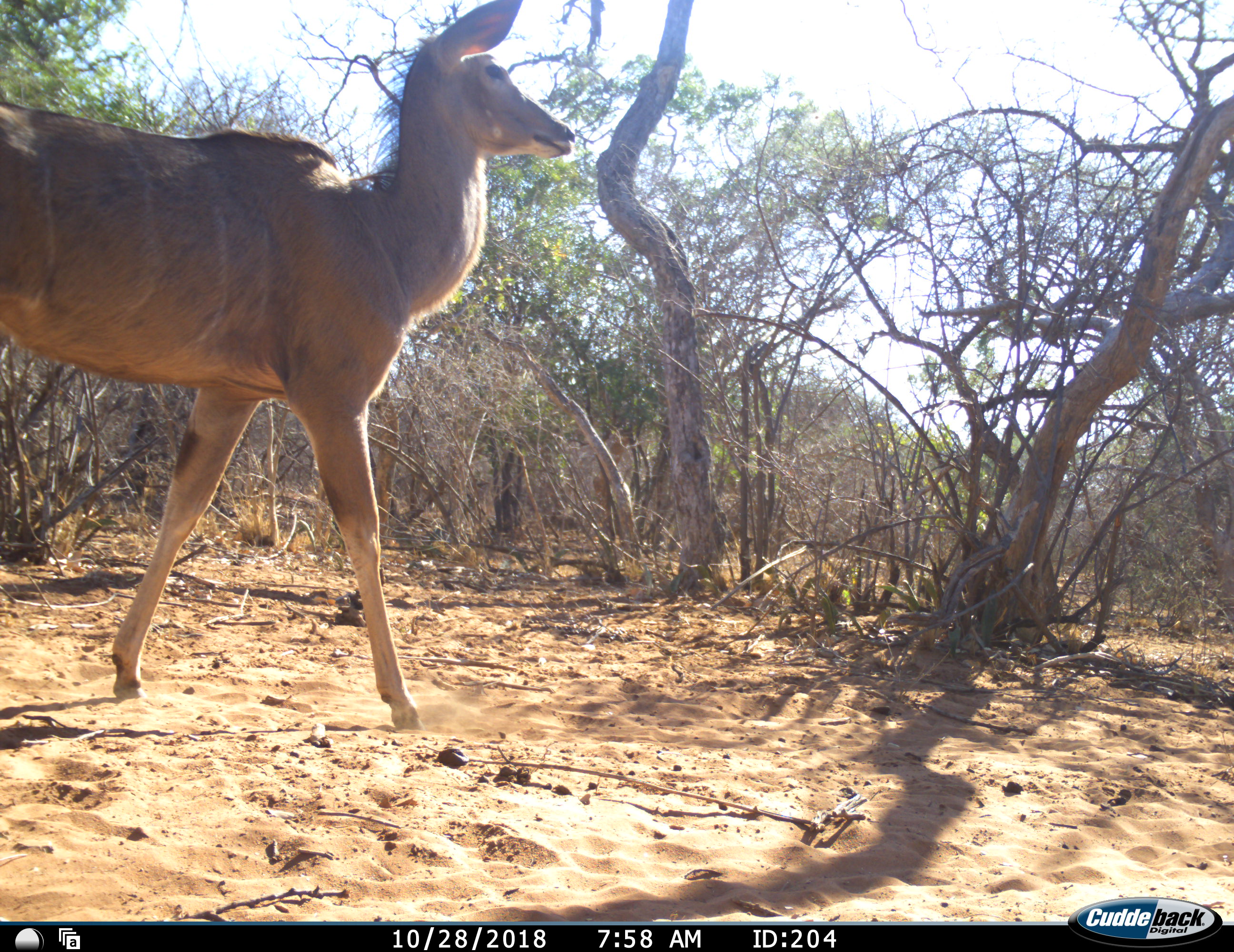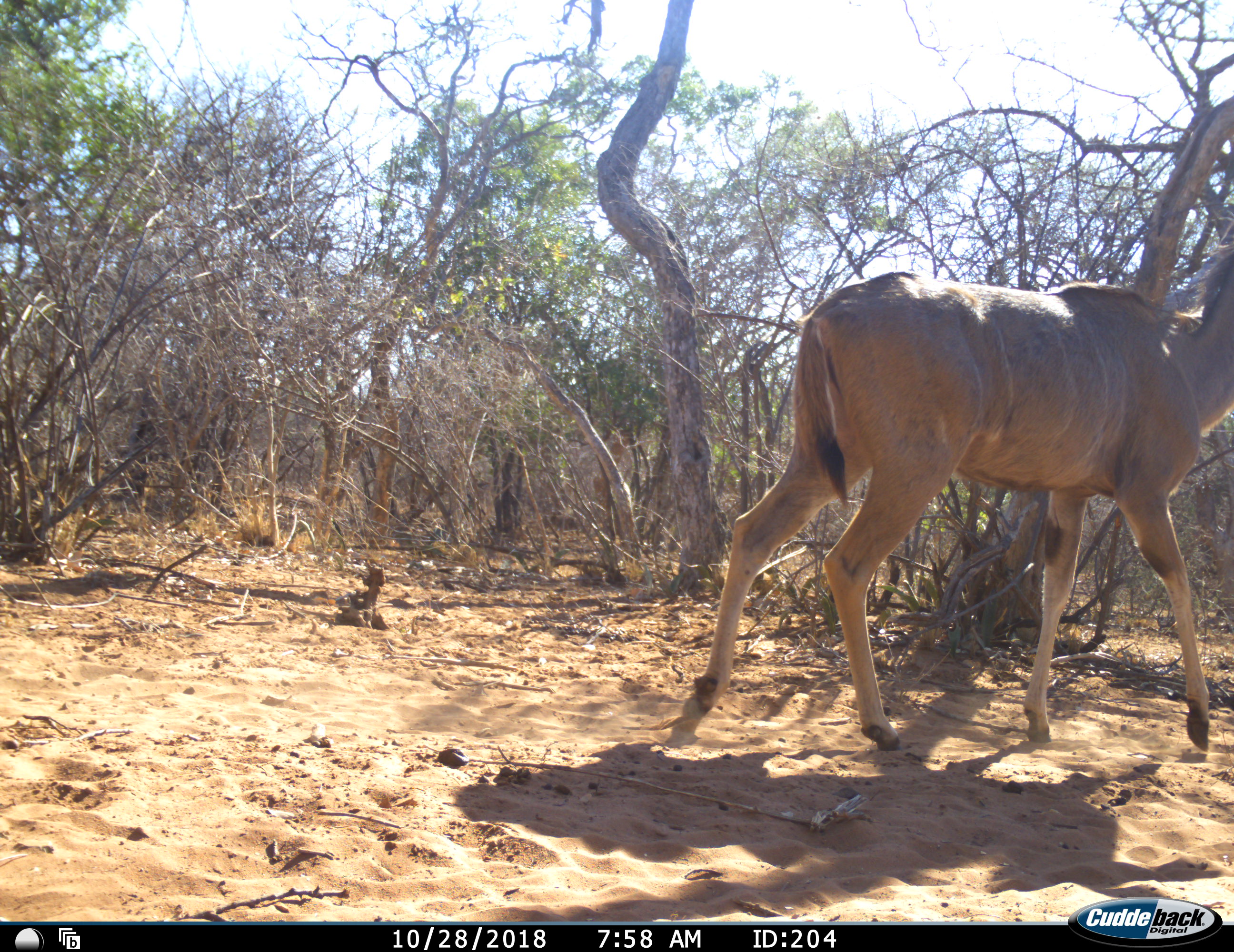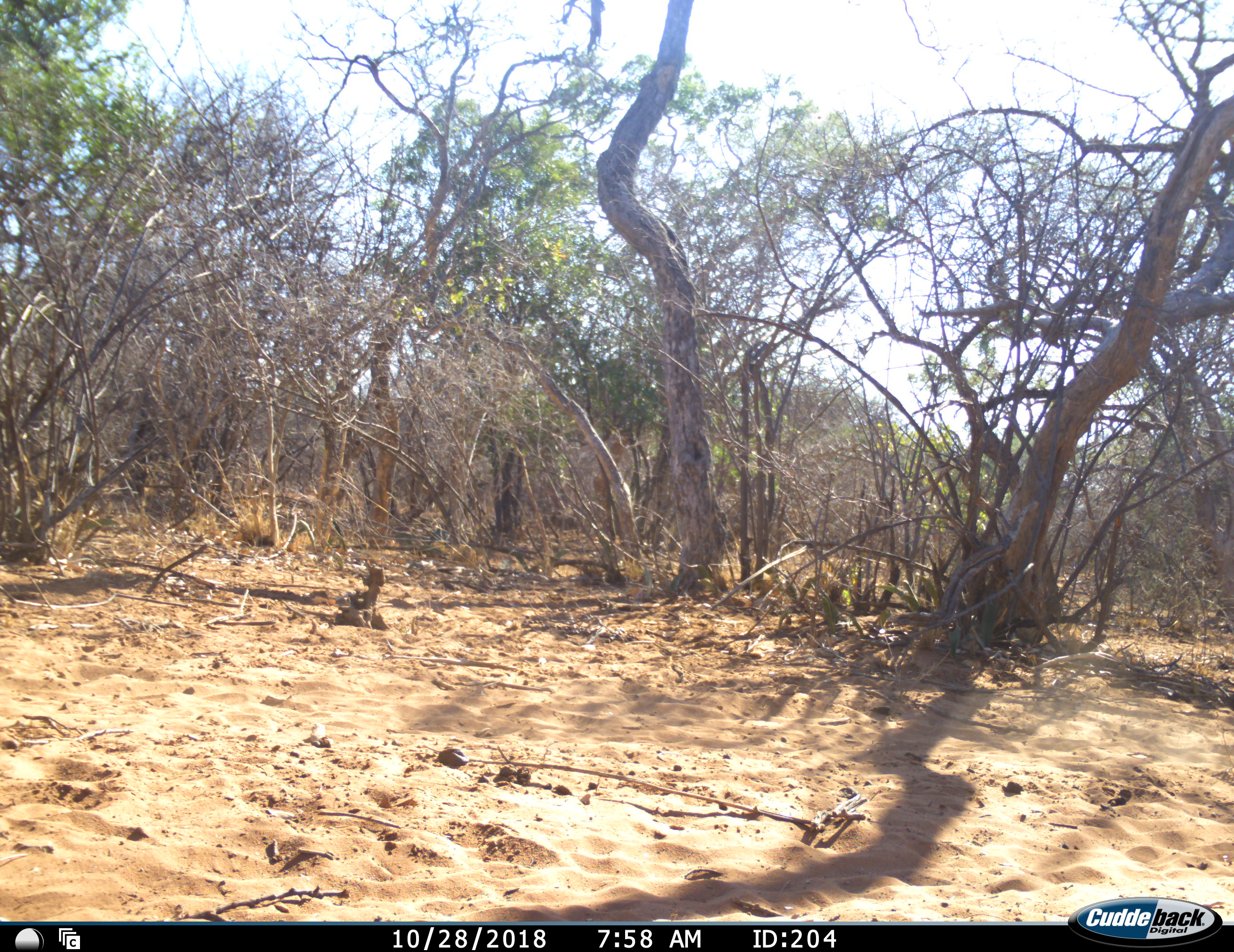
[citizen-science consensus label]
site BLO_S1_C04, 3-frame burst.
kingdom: Animalia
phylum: Chordata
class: Mammalia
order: Artiodactyla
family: Bovidae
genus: Tragelaphus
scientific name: Tragelaphus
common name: kudu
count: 1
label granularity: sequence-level